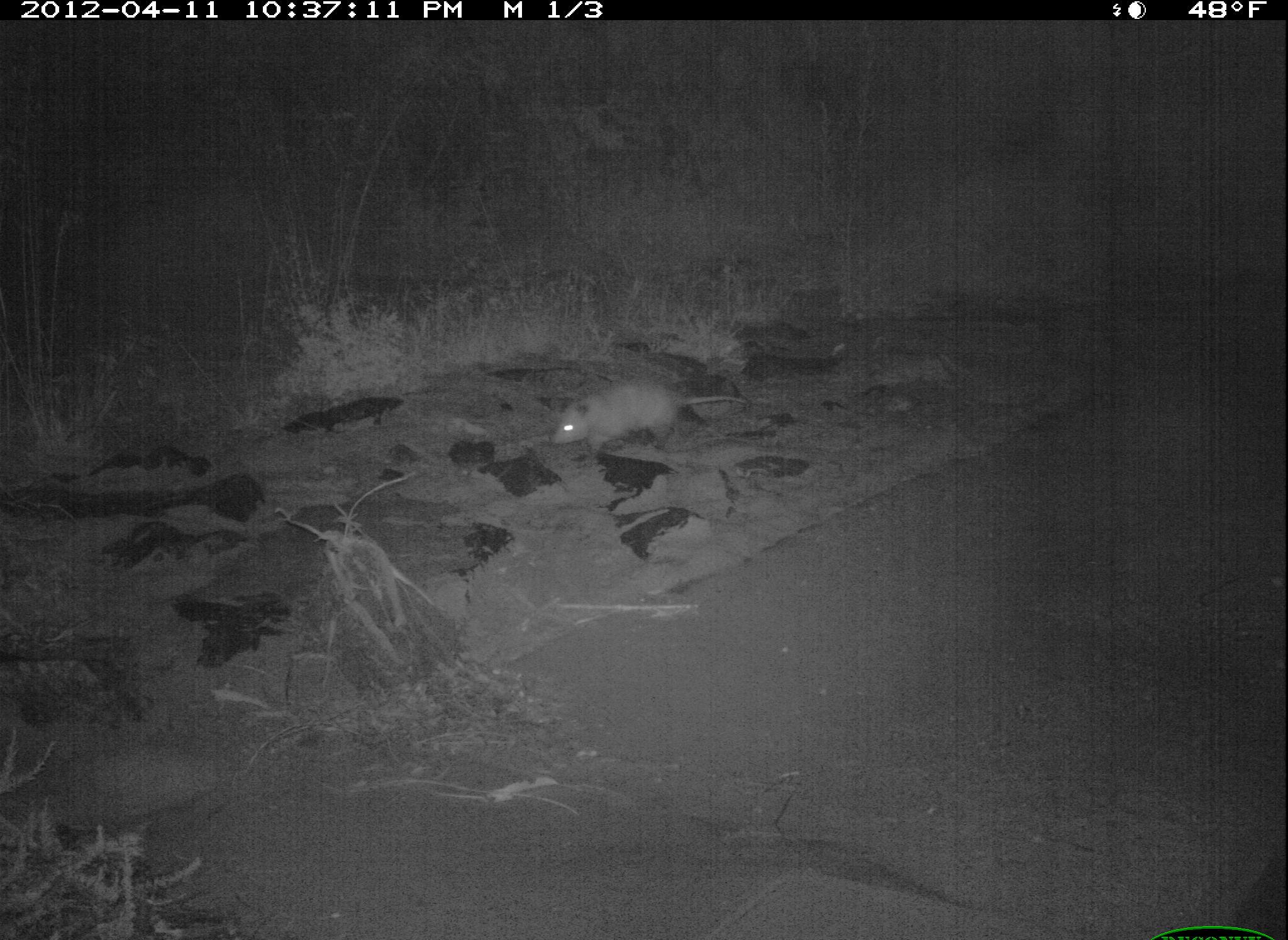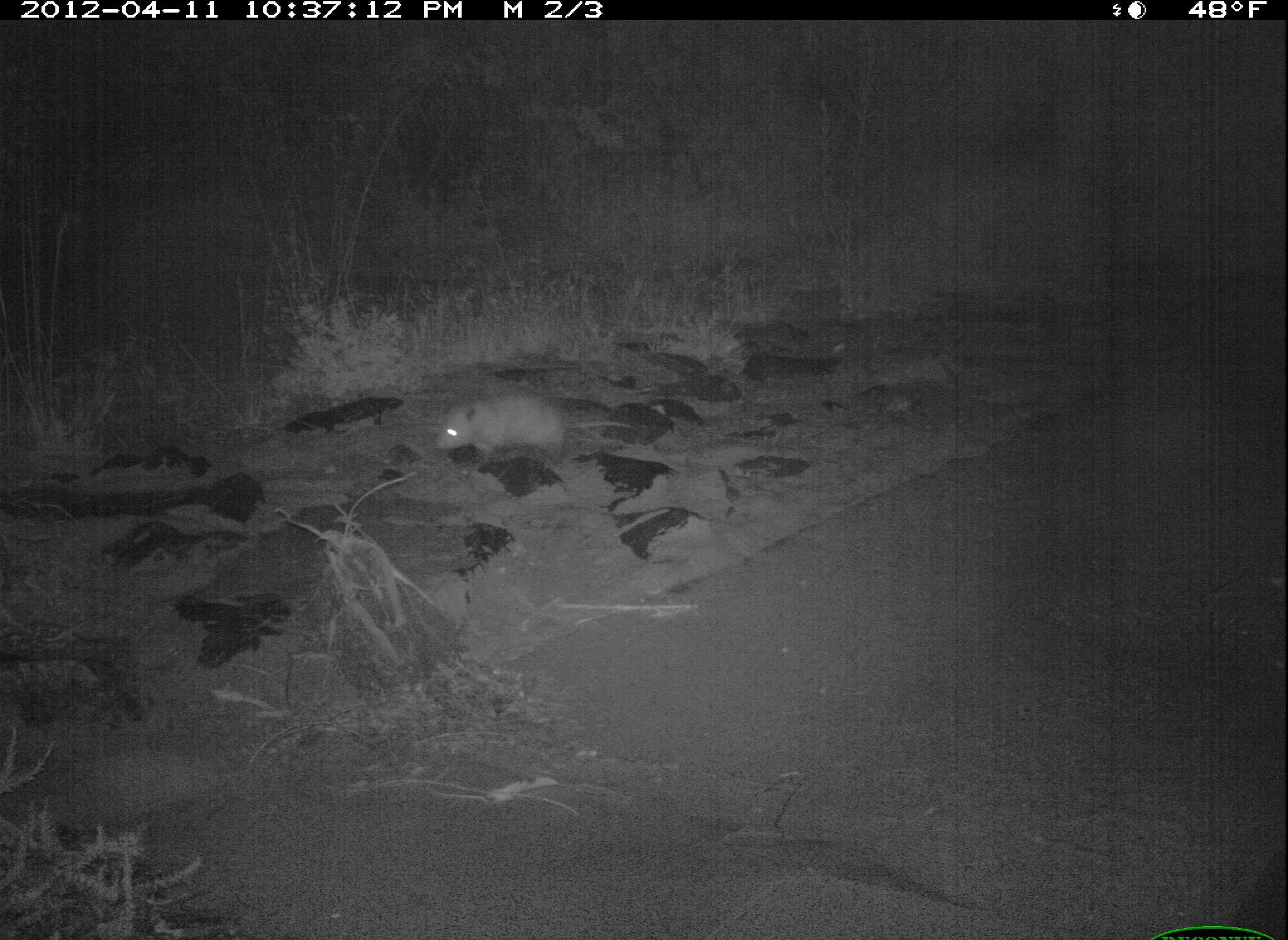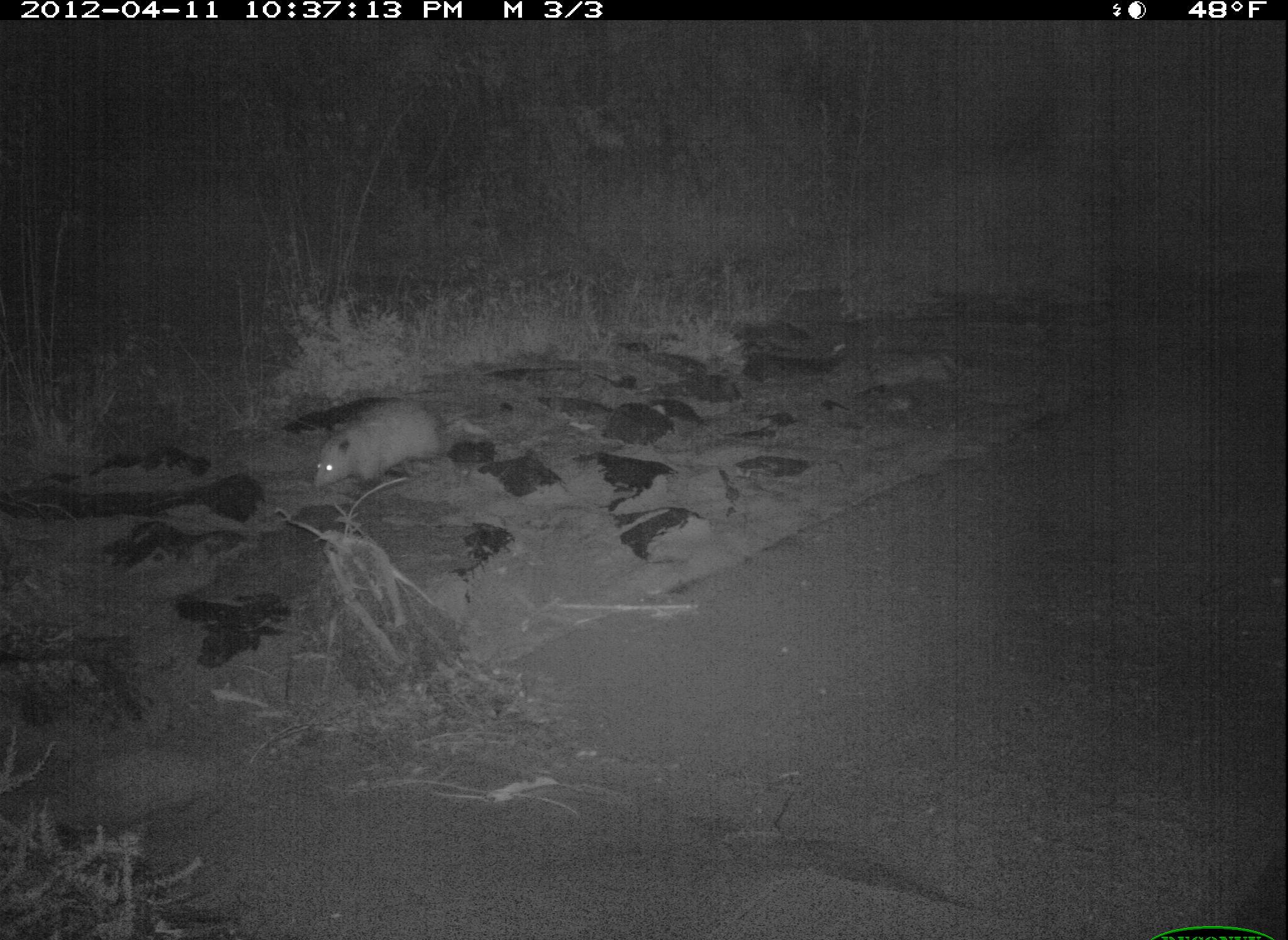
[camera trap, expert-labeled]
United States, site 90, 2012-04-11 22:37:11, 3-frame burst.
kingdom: Animalia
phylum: Chordata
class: Mammalia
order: Didelphimorphia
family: Didelphidae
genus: Didelphis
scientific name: Didelphis virginiana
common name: virginia opossum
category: opossum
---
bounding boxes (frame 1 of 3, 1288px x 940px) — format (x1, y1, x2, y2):
opossum: (543, 369, 736, 461)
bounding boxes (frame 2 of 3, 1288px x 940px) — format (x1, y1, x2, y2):
opossum: (427, 385, 594, 475)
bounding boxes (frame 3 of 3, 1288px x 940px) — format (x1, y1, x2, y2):
opossum: (298, 395, 533, 496)